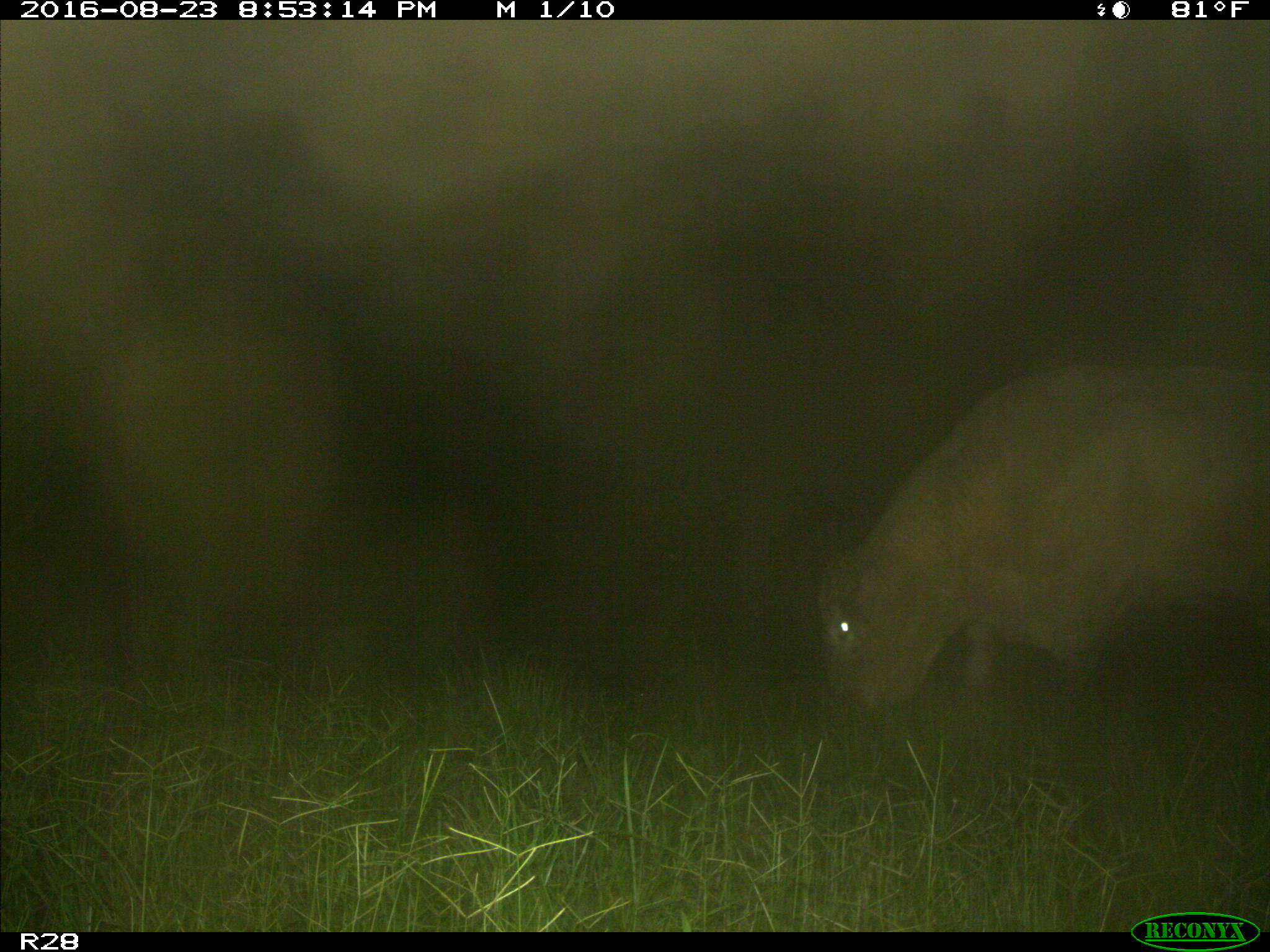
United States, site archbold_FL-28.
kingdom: Animalia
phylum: Chordata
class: Mammalia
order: Artiodactyla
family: Bovidae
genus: Bos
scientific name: Bos taurus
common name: domestic cow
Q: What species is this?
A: Bos taurus (domestic cow).